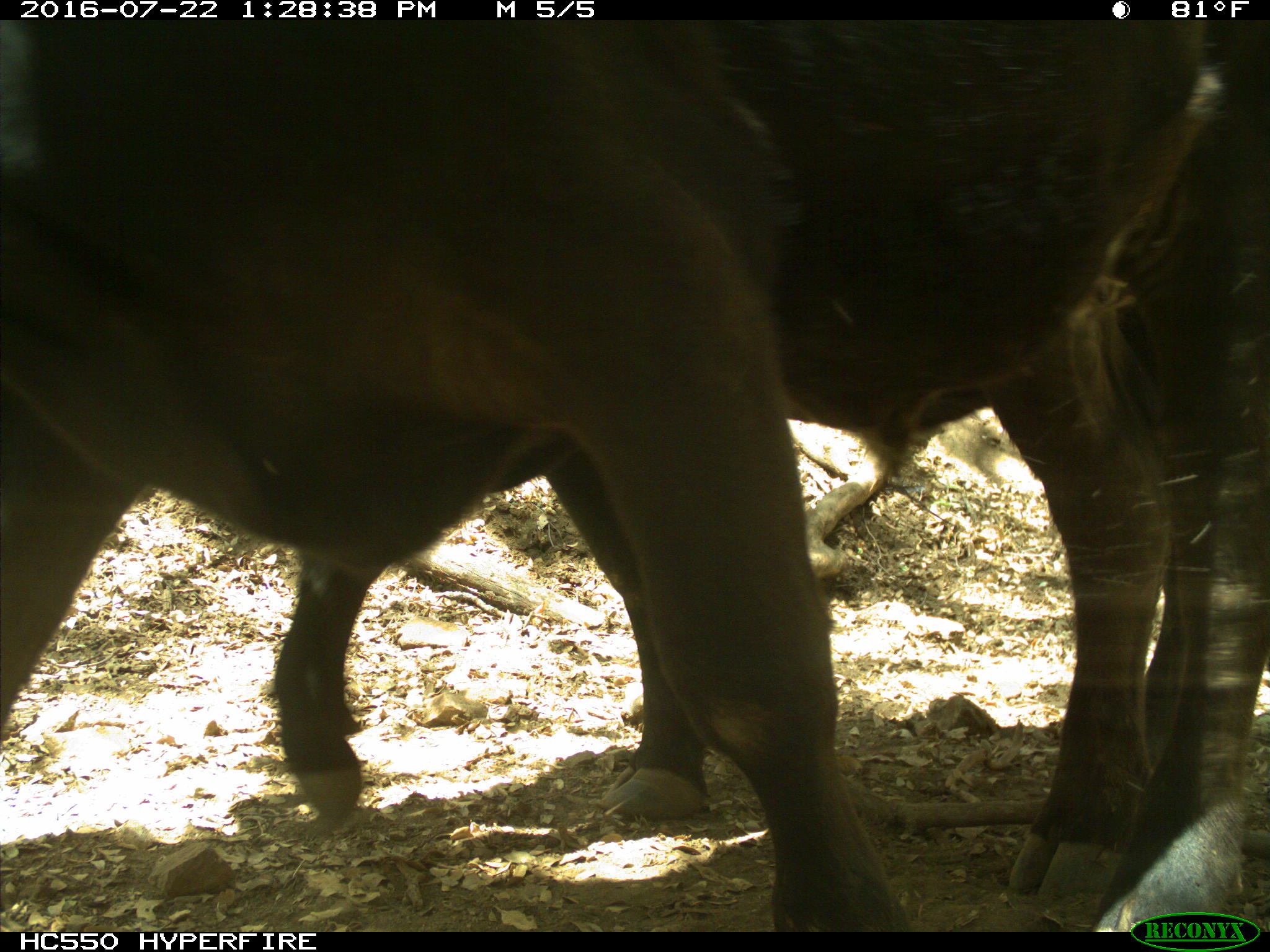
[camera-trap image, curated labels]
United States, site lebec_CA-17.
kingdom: Animalia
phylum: Chordata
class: Mammalia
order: Artiodactyla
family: Bovidae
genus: Bos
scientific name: Bos taurus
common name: domestic cow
Bos taurus (domestic cow).